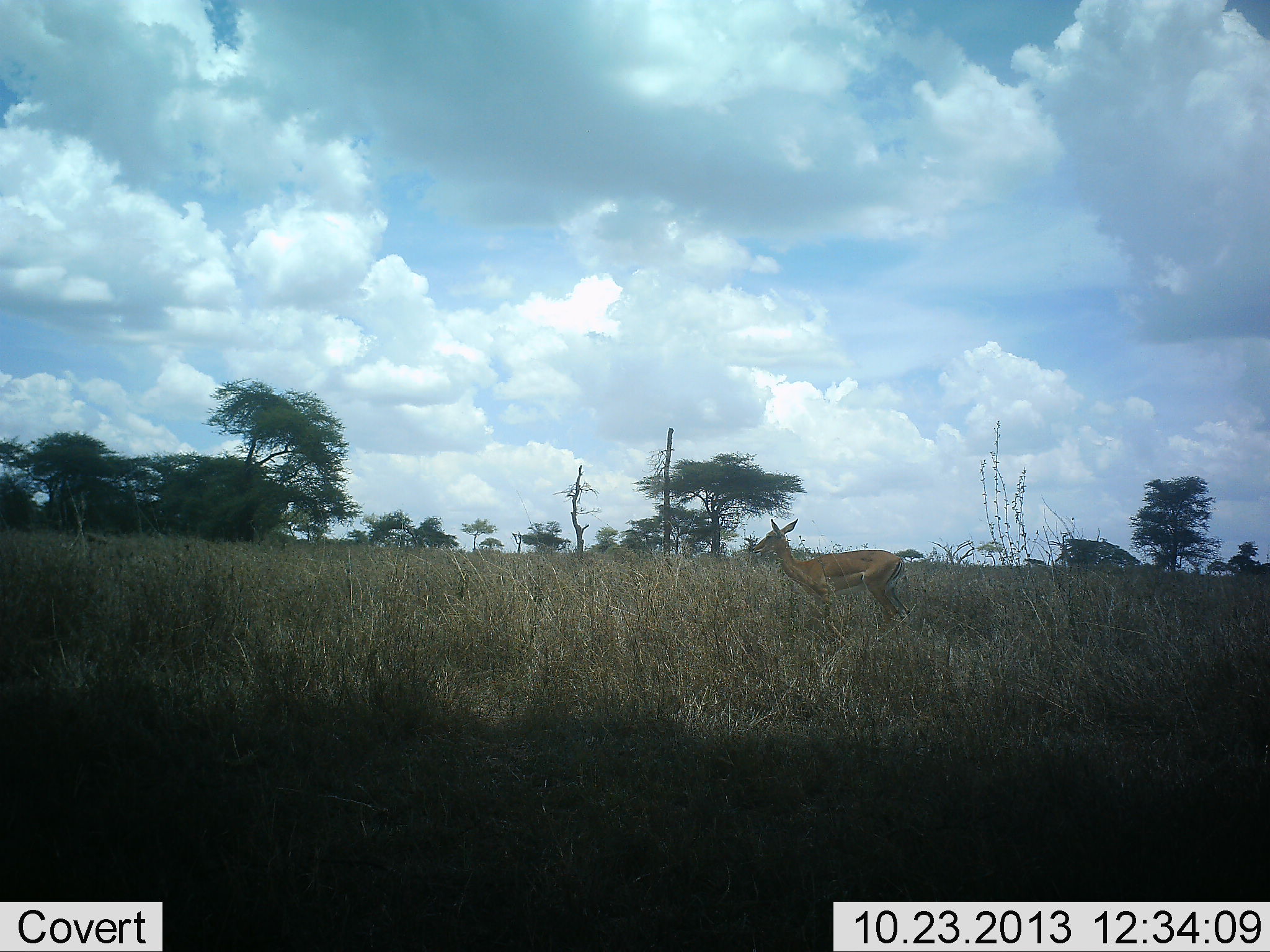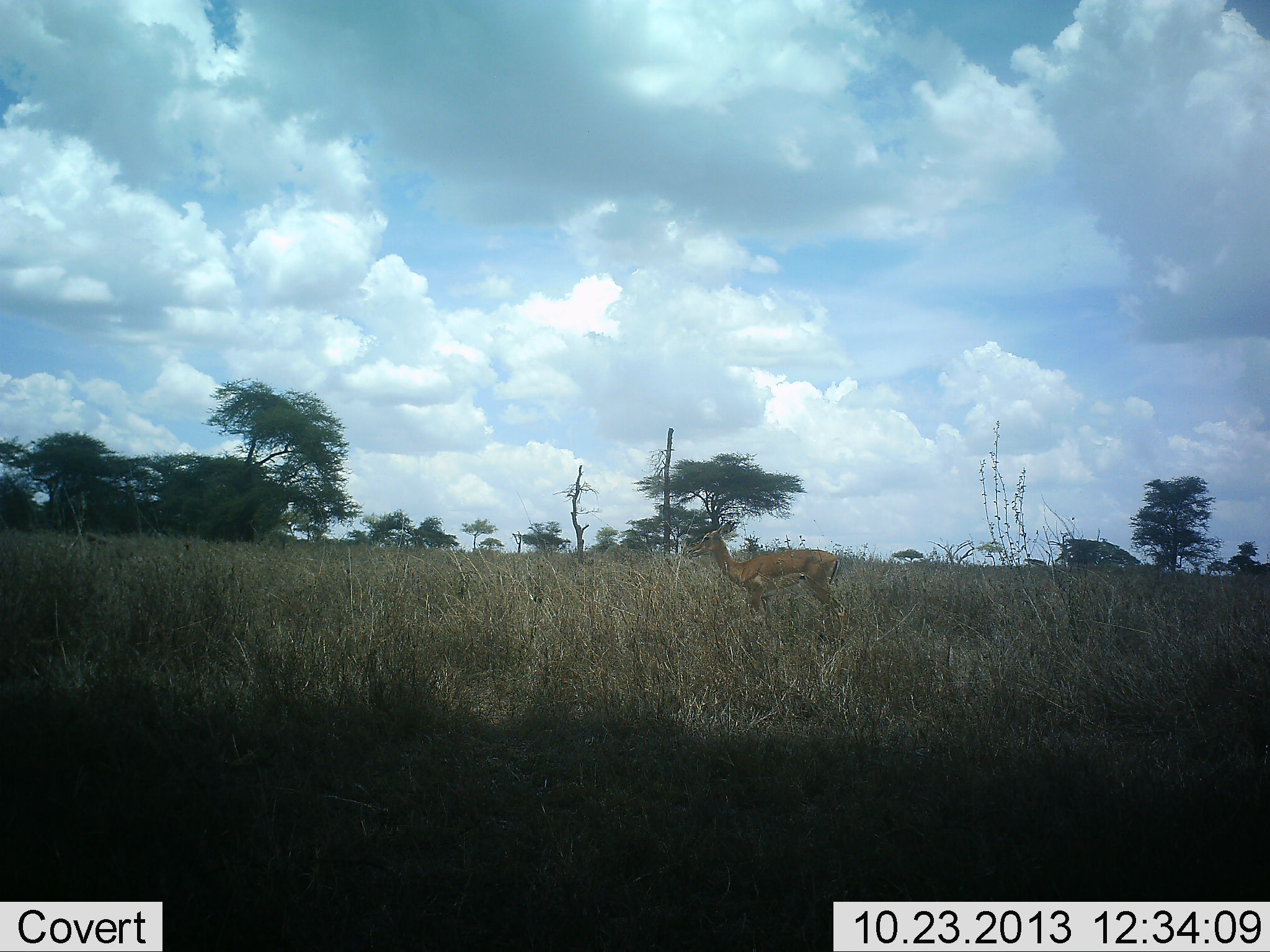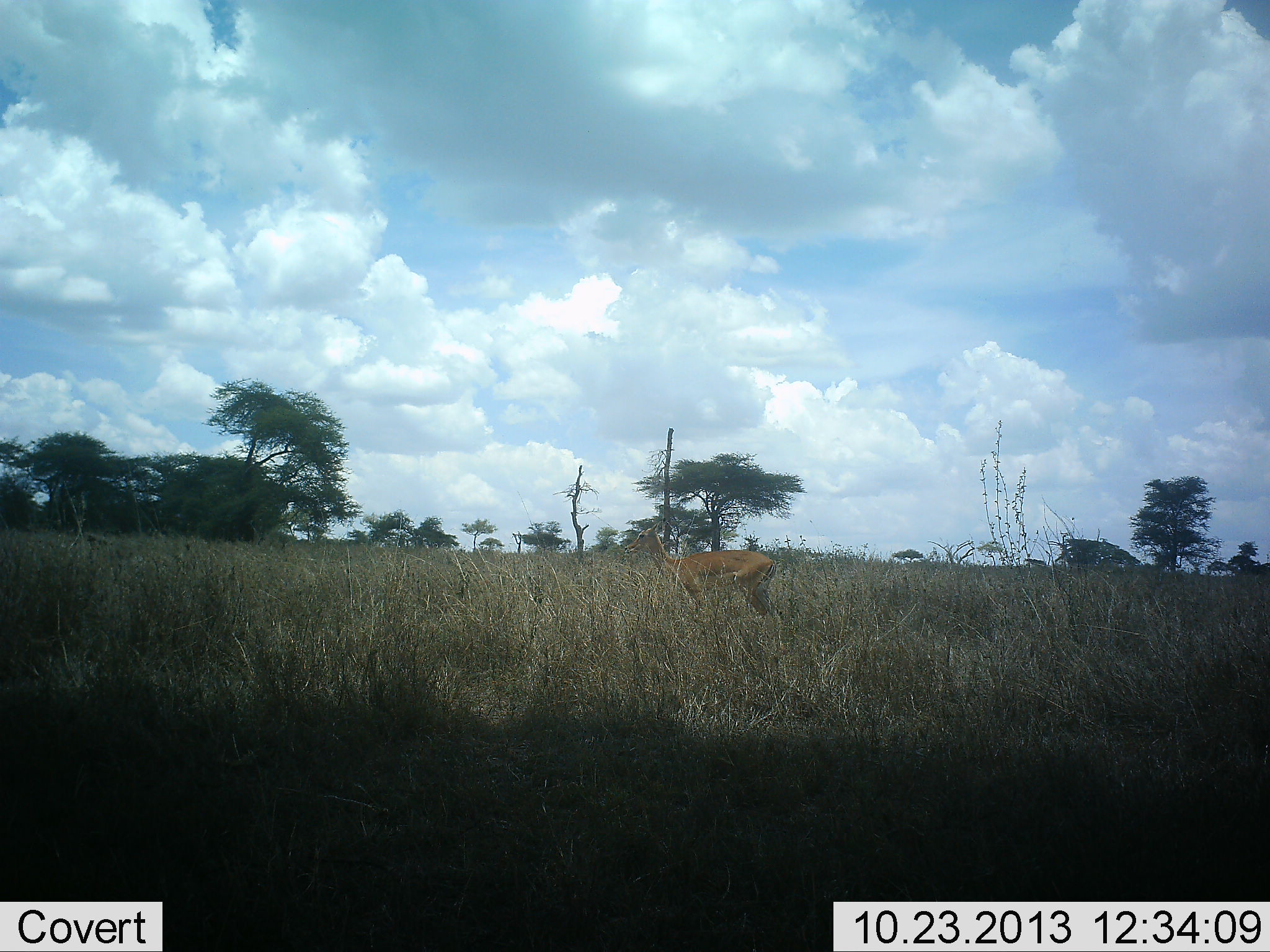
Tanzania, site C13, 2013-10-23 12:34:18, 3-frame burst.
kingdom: Animalia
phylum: Chordata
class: Mammalia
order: Artiodactyla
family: Bovidae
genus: Nanger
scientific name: Nanger granti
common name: grant's gazelle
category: gazellegrants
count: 1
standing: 12%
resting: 0%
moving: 88%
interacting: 0%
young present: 0%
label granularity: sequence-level